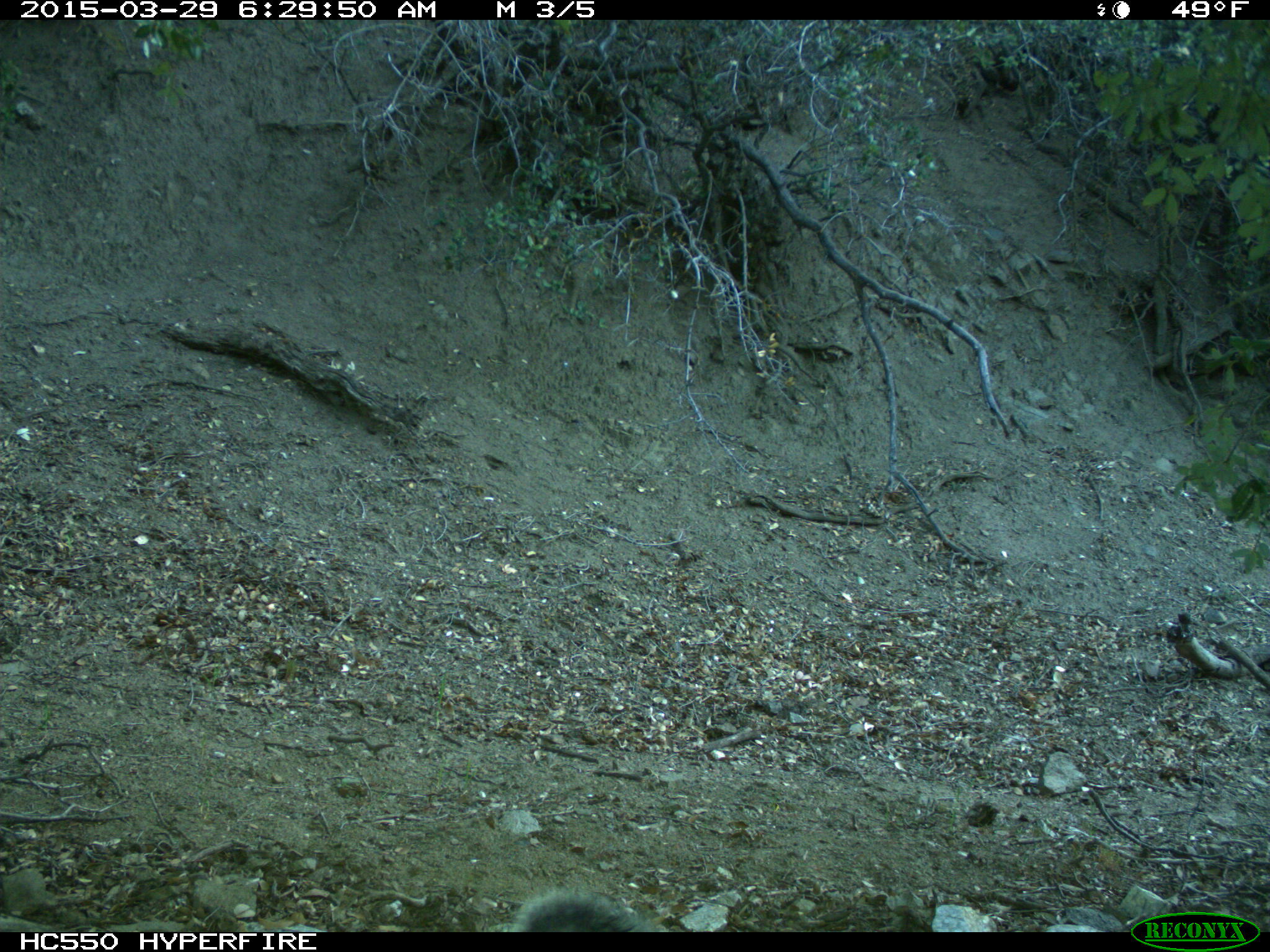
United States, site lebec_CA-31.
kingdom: Animalia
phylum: Chordata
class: Mammalia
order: Rodentia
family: Sciuridae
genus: Sciurus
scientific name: Sciurus carolinensis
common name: eastern gray squirrel